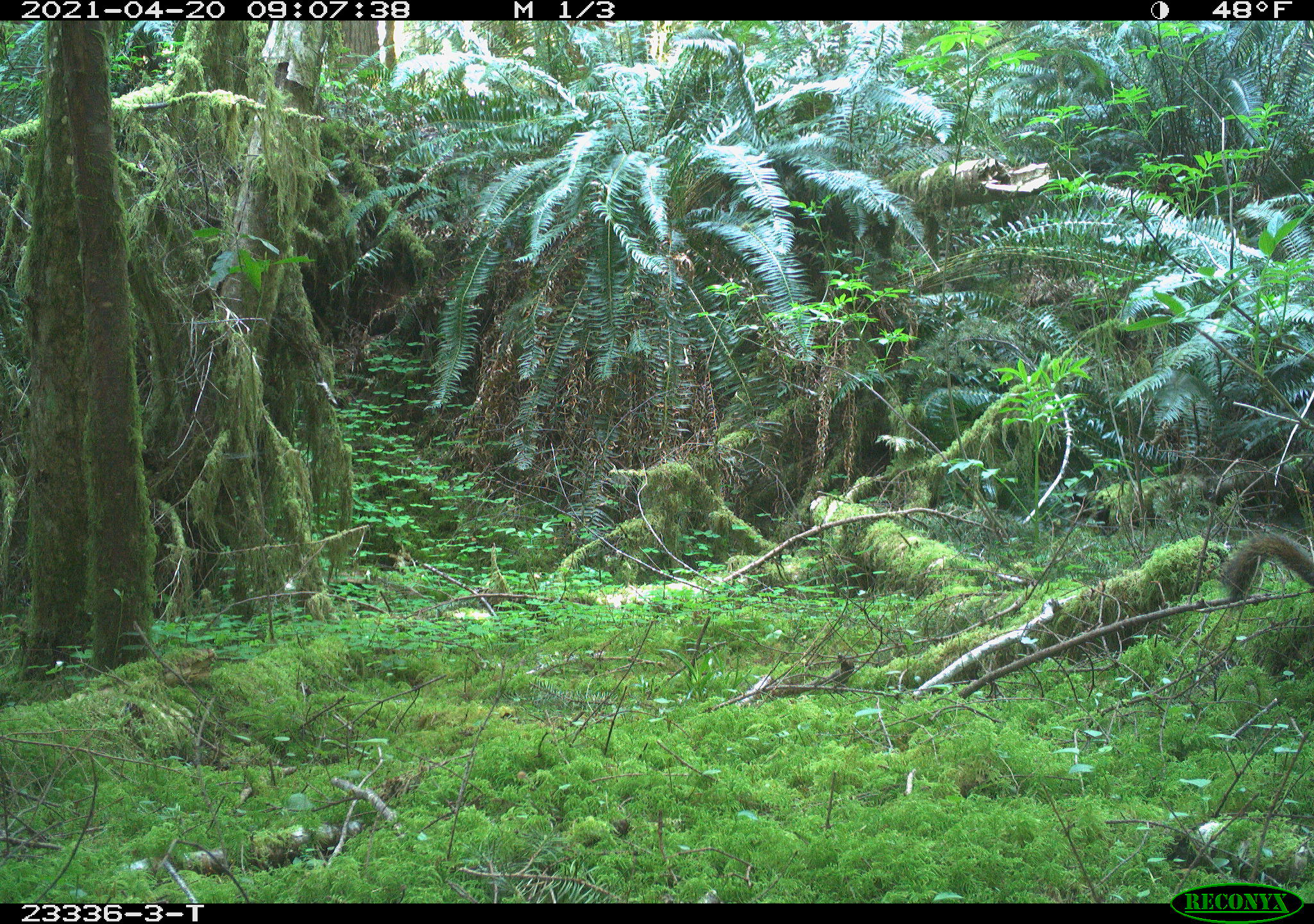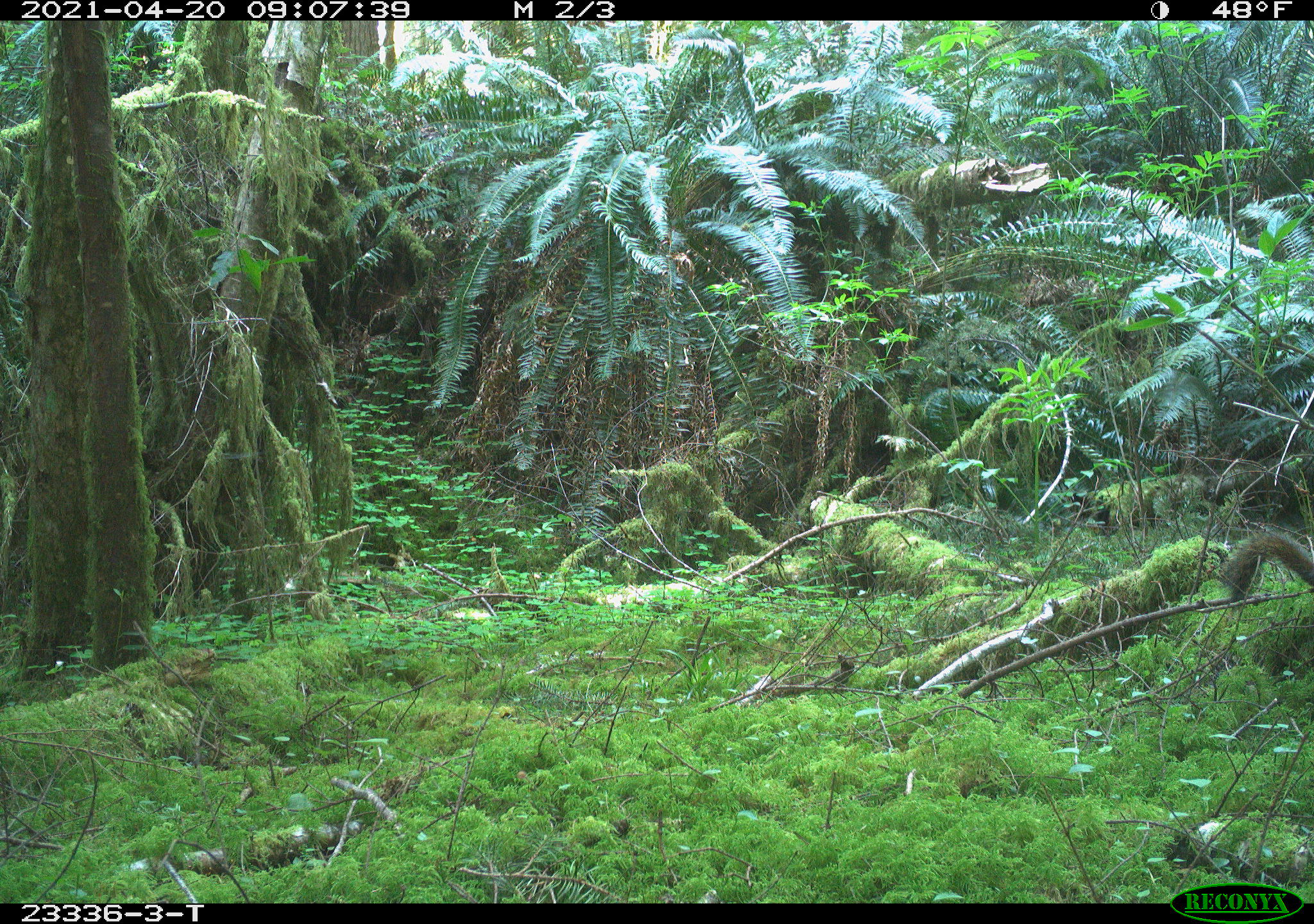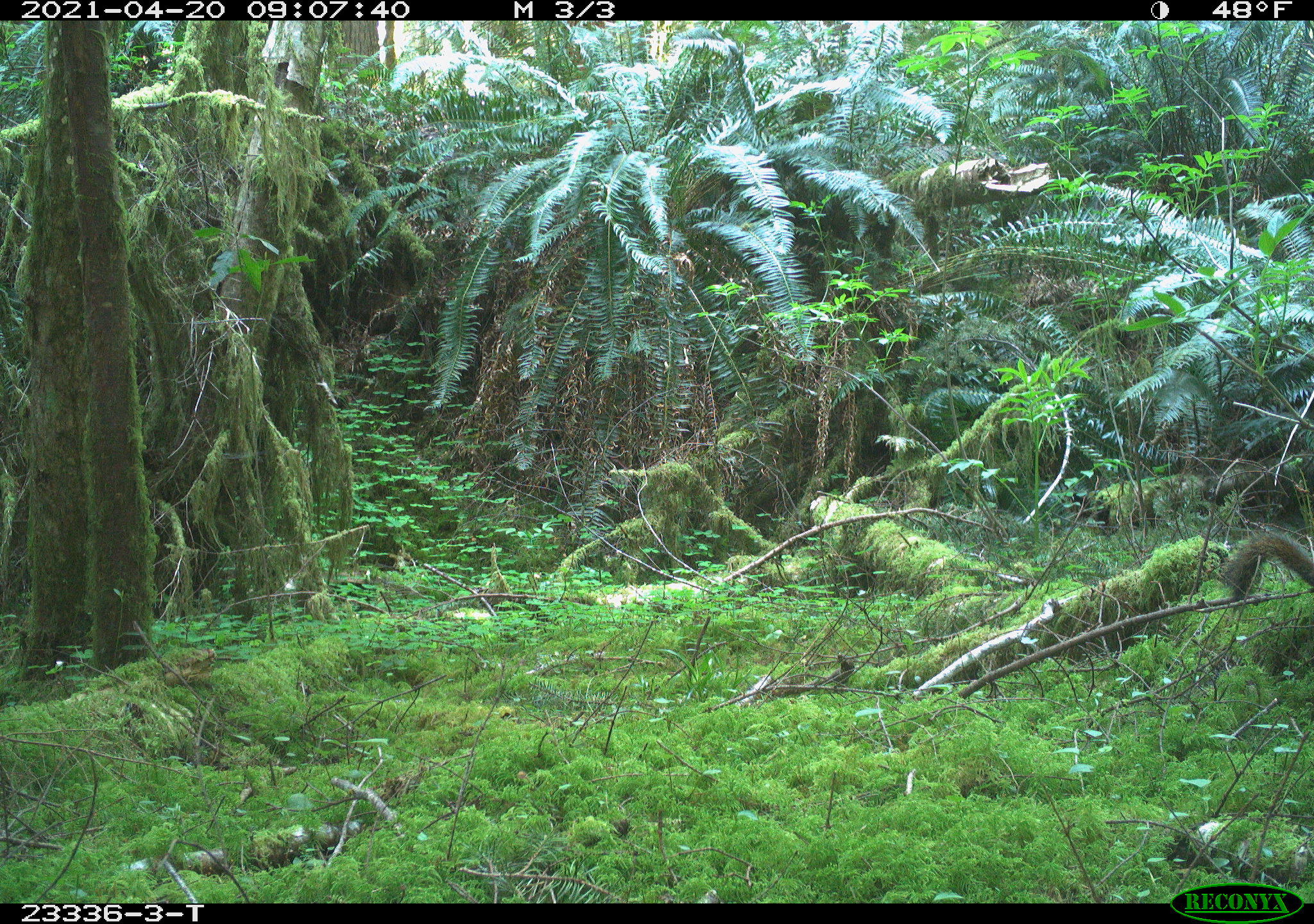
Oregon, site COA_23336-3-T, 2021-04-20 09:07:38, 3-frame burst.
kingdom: Animalia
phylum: Chordata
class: Mammalia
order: Rodentia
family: Sciuridae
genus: Tamiasciurus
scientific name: Tamiasciurus douglasii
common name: douglas squirrel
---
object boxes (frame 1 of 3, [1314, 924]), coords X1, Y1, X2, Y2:
douglas squirrel: 1217, 530, 1308, 606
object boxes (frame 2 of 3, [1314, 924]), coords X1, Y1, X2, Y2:
douglas squirrel: 1222, 528, 1310, 608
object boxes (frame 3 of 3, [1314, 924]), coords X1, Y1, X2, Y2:
douglas squirrel: 1214, 521, 1311, 602